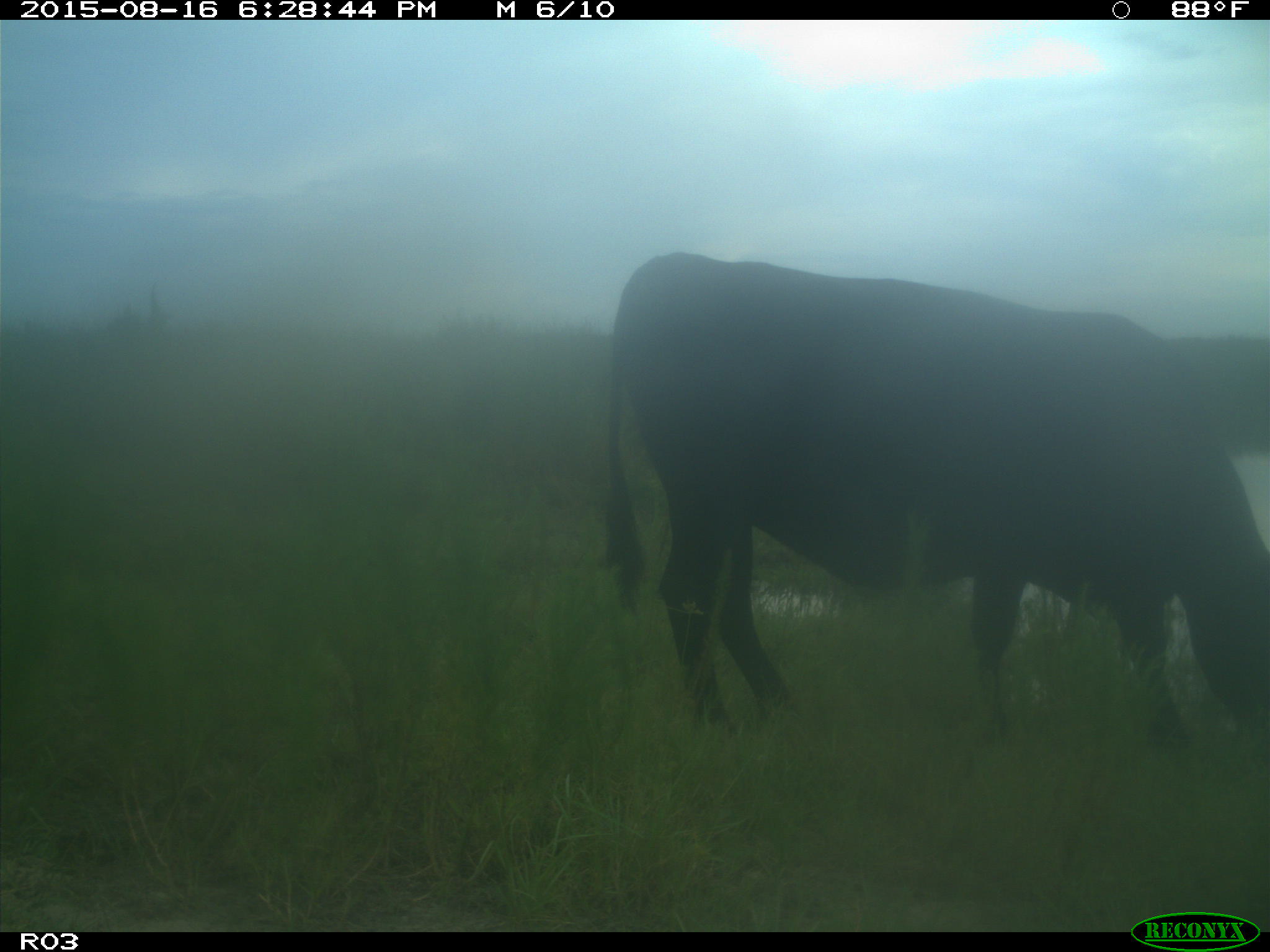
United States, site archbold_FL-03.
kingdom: Animalia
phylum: Chordata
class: Mammalia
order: Artiodactyla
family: Bovidae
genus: Bos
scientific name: Bos taurus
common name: domestic cow